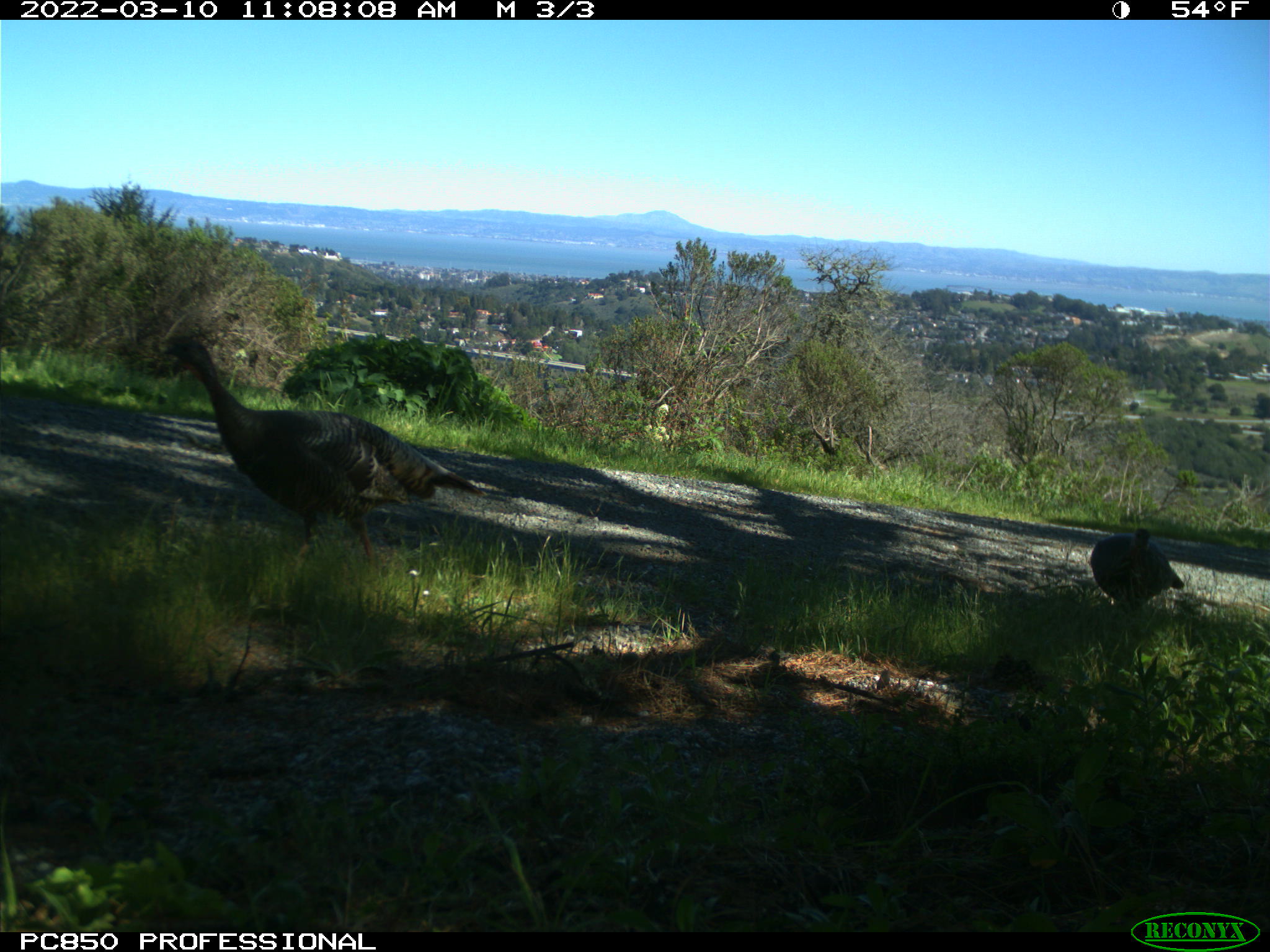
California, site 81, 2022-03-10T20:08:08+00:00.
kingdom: Animalia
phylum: Chordata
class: Aves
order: Galliformes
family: Phasianidae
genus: Meleagris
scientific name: Meleagris gallopavo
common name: turkey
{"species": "turkey (Meleagris gallopavo)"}